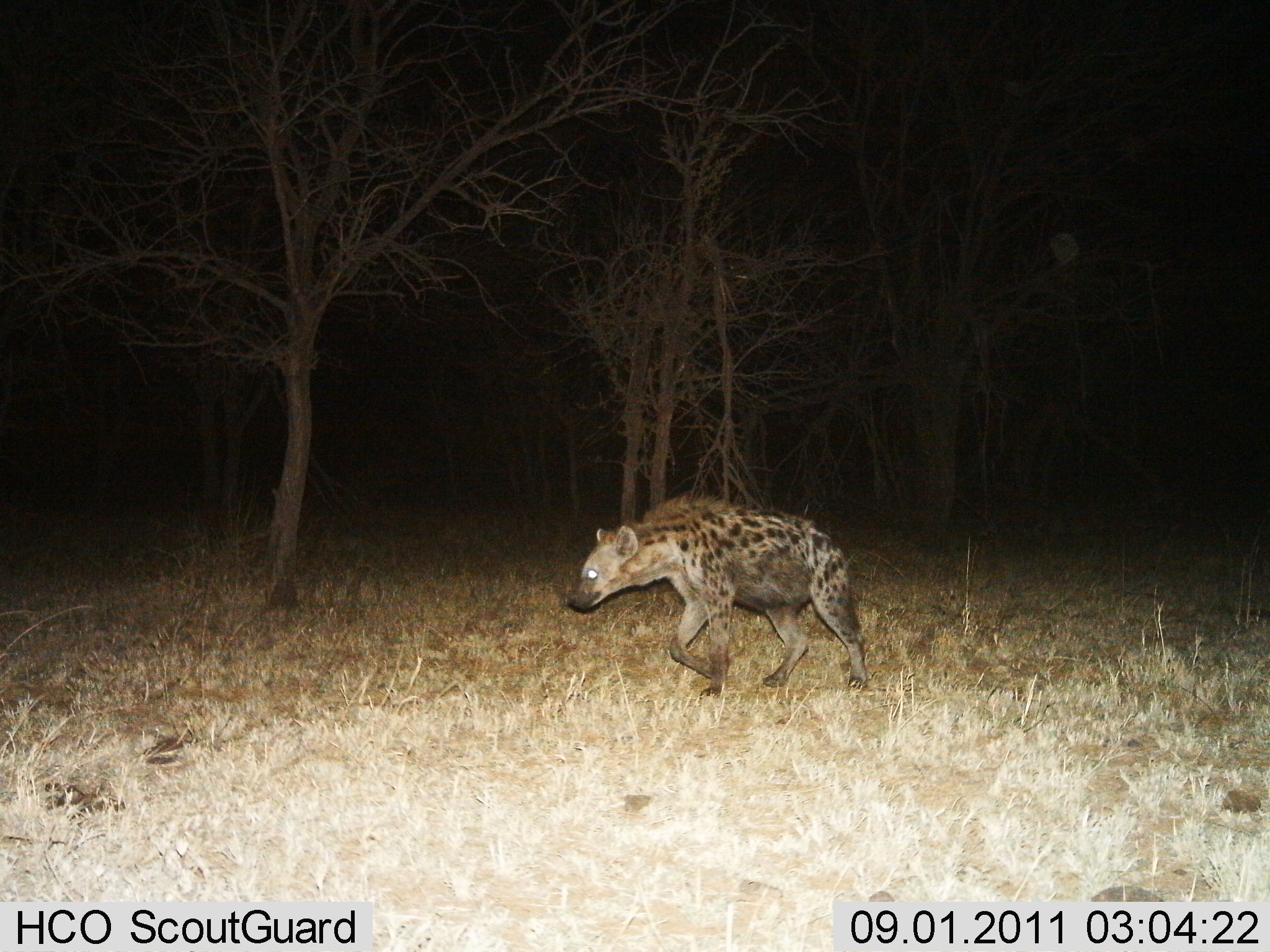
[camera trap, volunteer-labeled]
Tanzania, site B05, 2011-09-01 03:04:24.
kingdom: Animalia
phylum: Chordata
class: Mammalia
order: Carnivora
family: Hyaenidae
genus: Crocuta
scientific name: Crocuta crocuta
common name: spotted hyena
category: hyenaspotted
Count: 1.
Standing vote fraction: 0%.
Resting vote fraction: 0%.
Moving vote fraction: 100%.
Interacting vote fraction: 0%.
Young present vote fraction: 0%.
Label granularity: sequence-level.